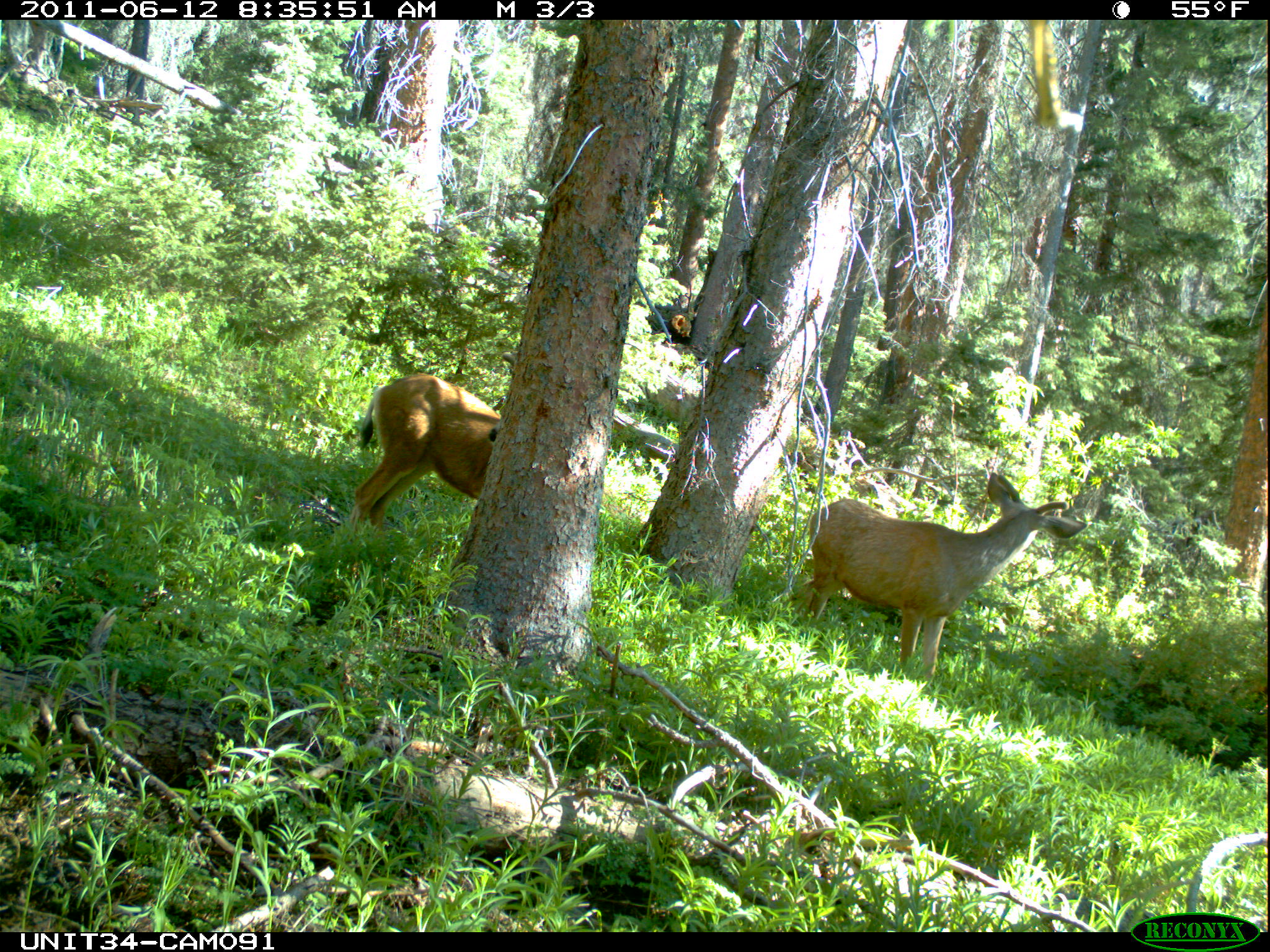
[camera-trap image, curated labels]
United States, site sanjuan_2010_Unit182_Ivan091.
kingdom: Animalia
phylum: Chordata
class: Mammalia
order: Artiodactyla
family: Cervidae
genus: Odocoileus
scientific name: Odocoileus hemionus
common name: mule deer